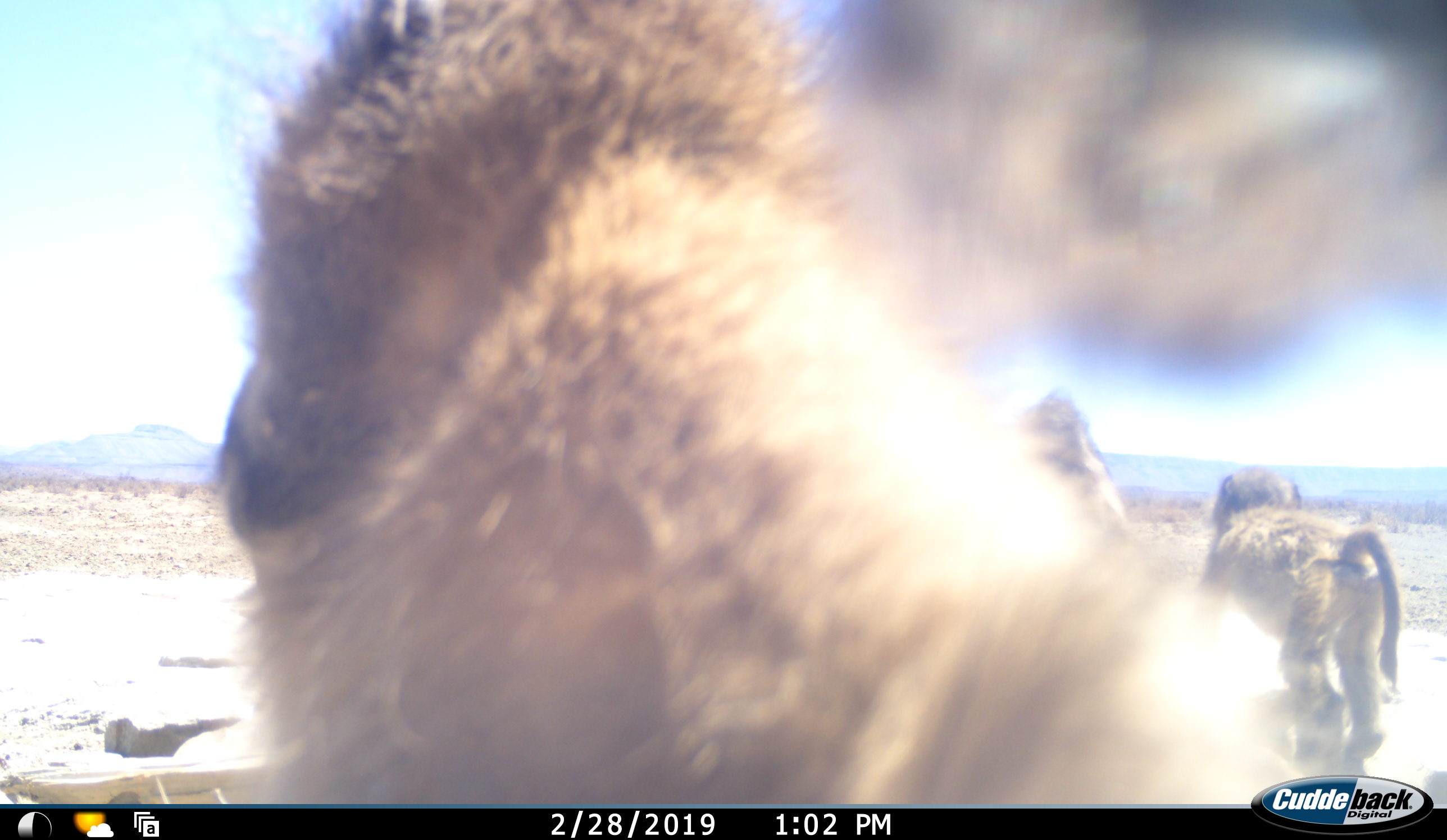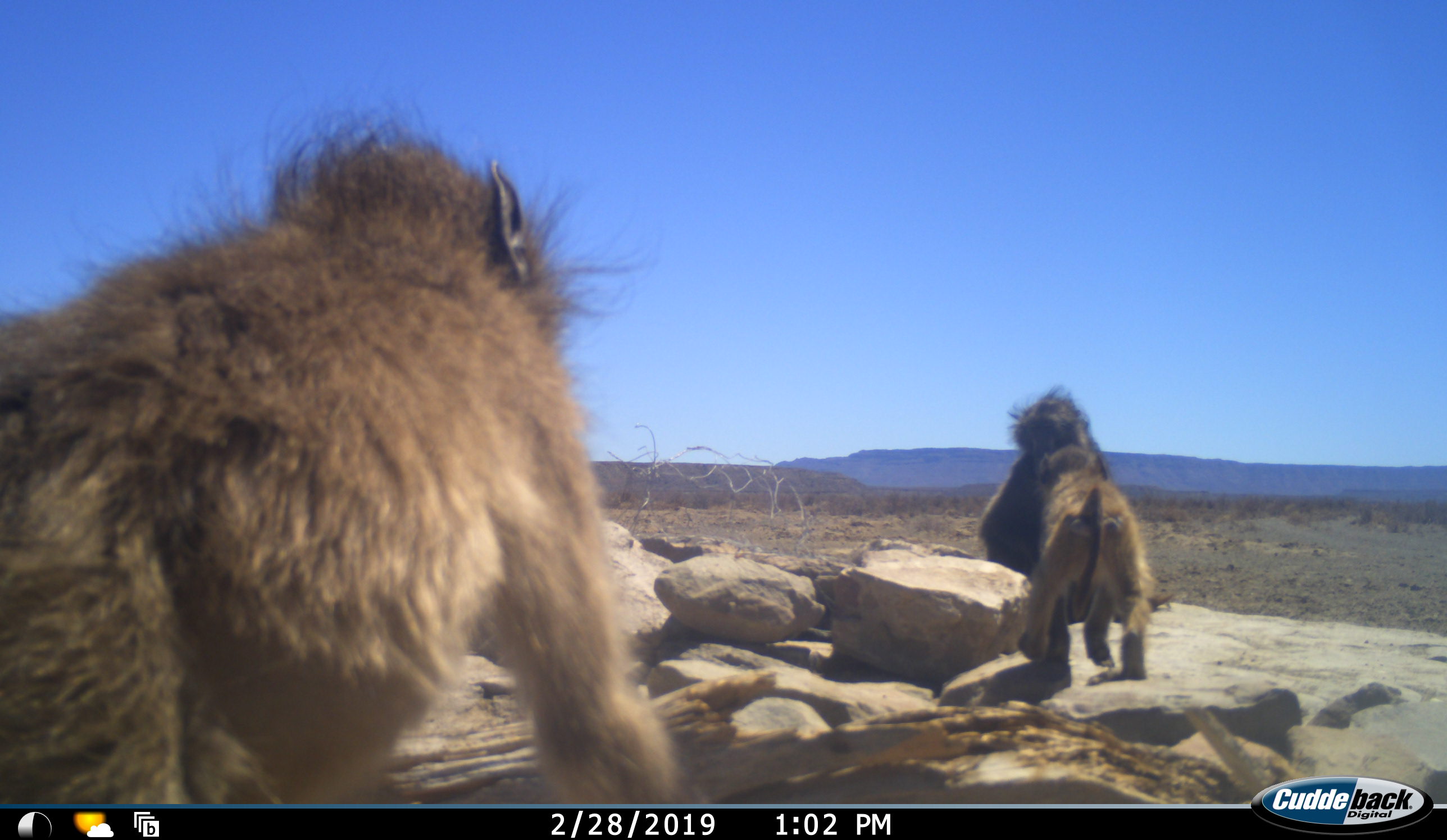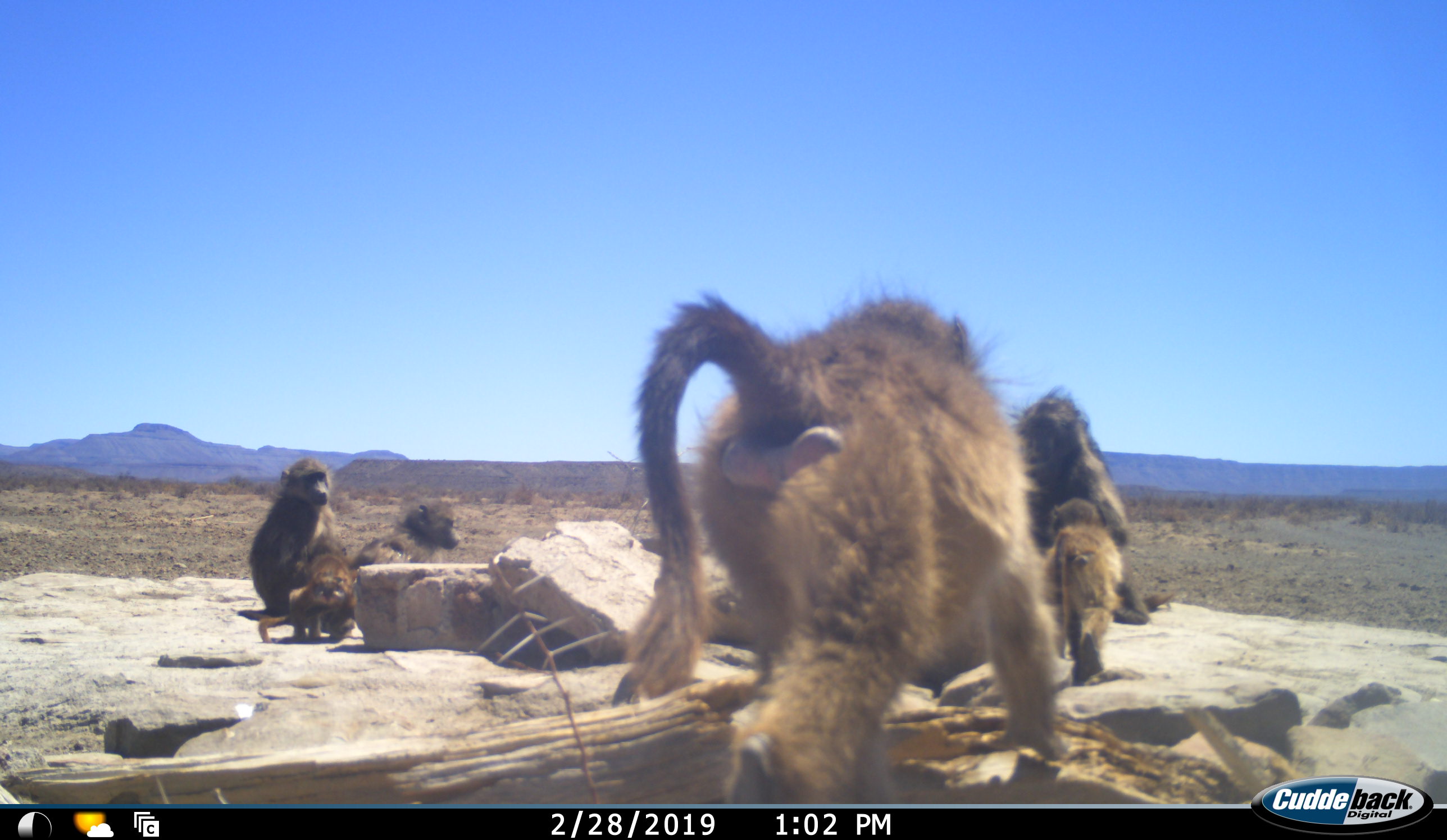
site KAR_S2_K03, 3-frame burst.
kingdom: Animalia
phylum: Chordata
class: Mammalia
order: Primates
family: Cercopithecidae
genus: Papio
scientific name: Papio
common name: baboon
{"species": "baboon (Papio)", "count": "6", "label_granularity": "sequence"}